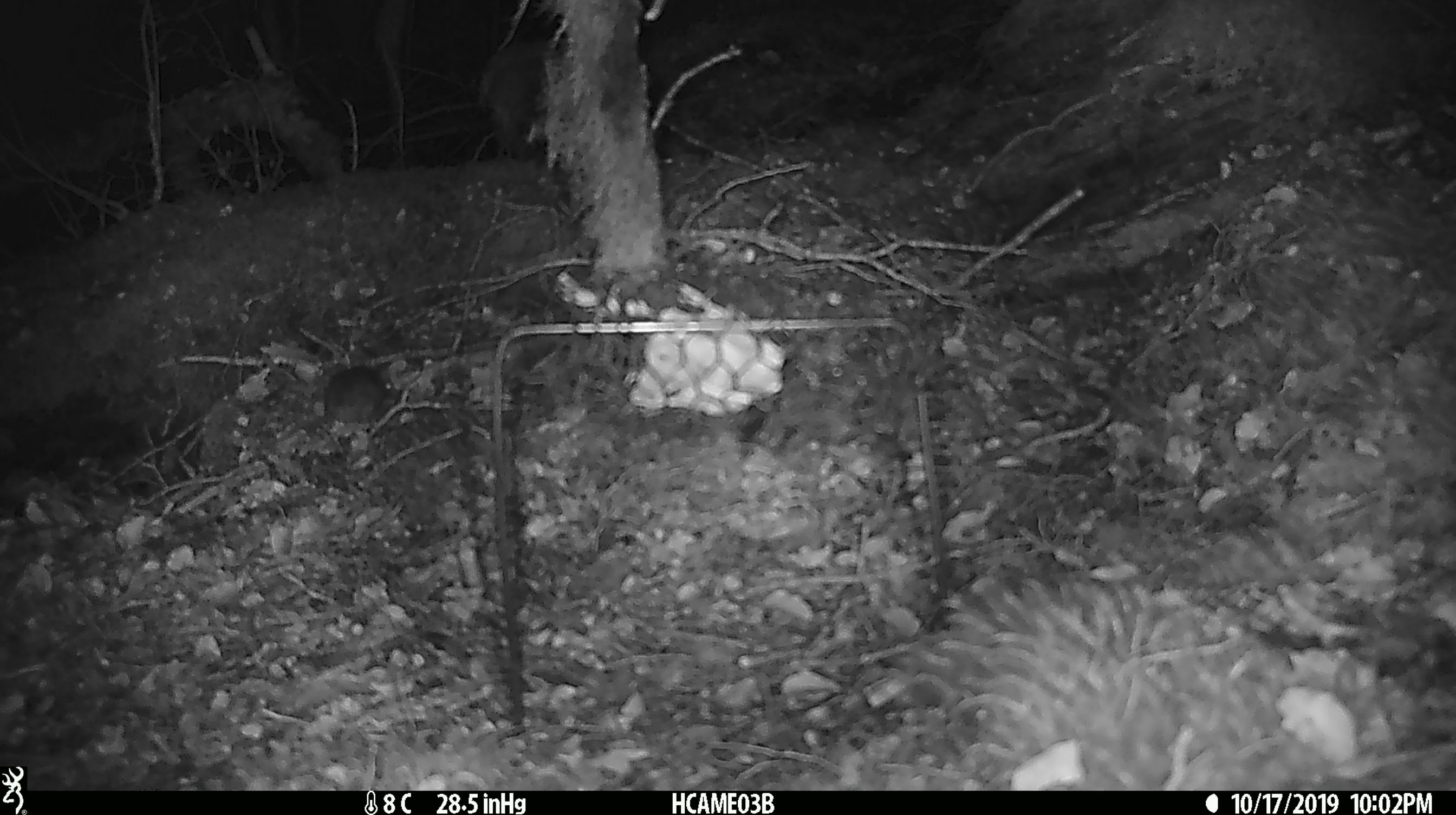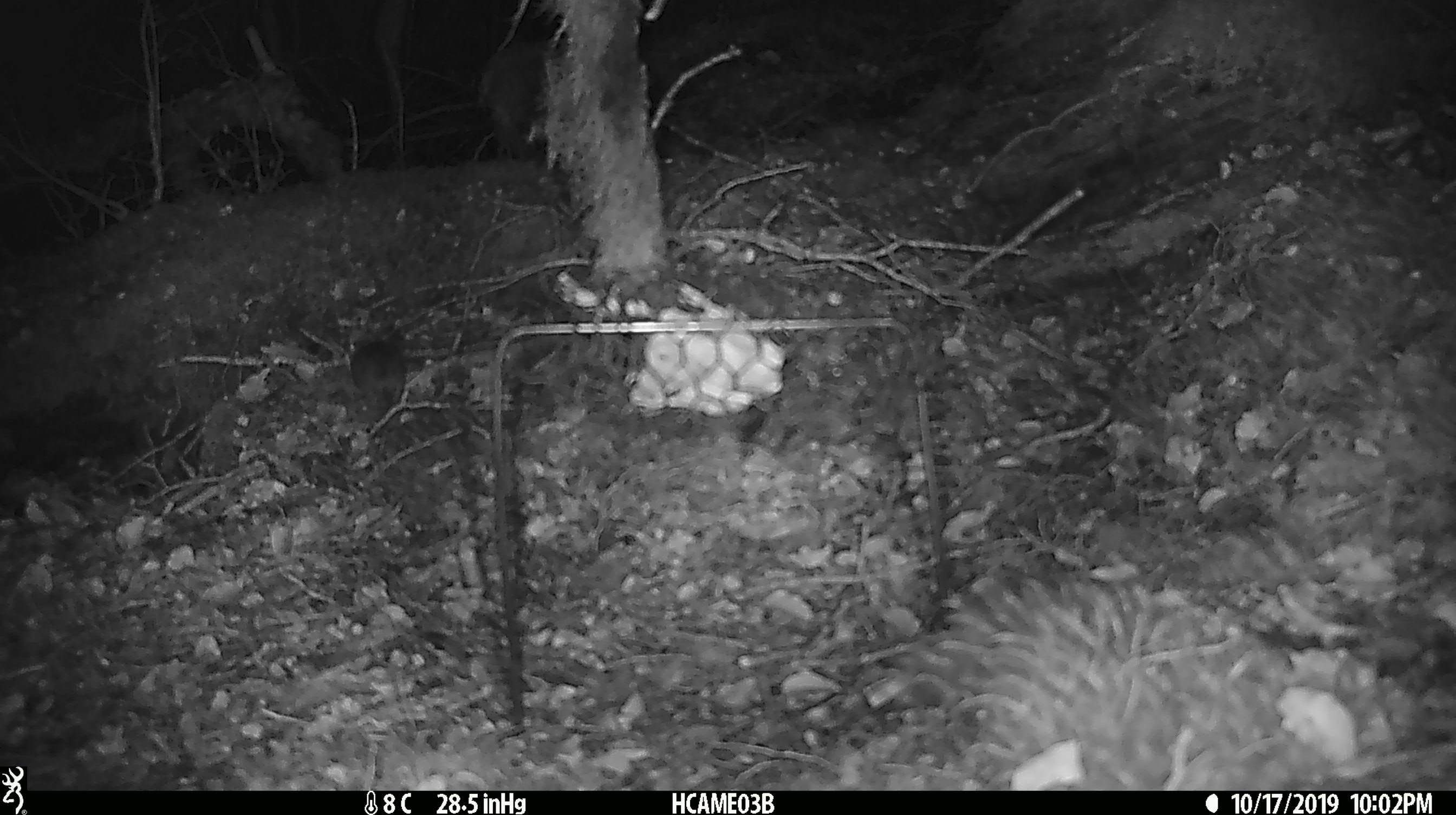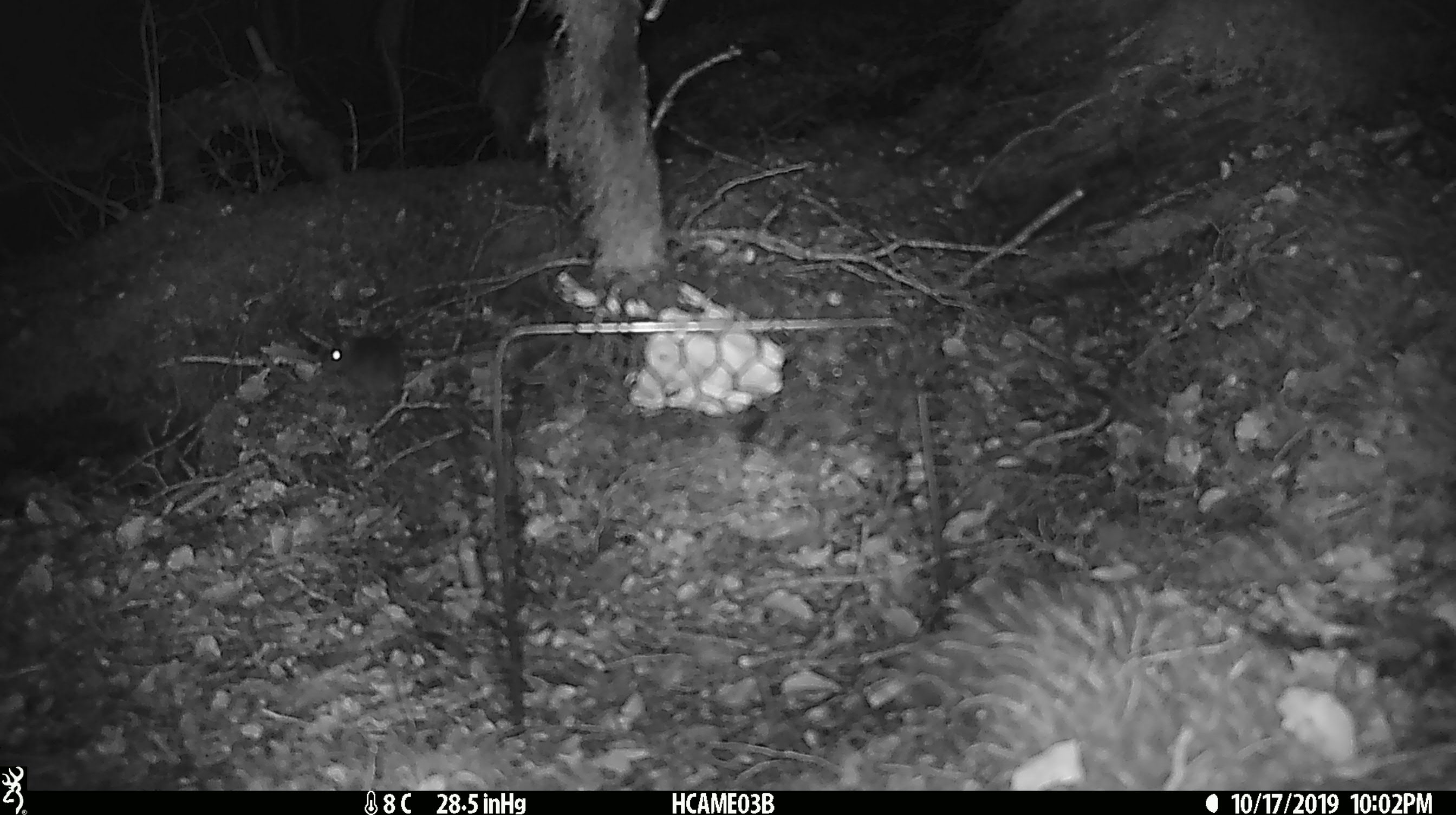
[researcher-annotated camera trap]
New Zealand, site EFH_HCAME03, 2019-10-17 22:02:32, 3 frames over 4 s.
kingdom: Animalia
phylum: Chordata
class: Mammalia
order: Rodentia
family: Muridae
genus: Mus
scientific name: Mus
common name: mouse